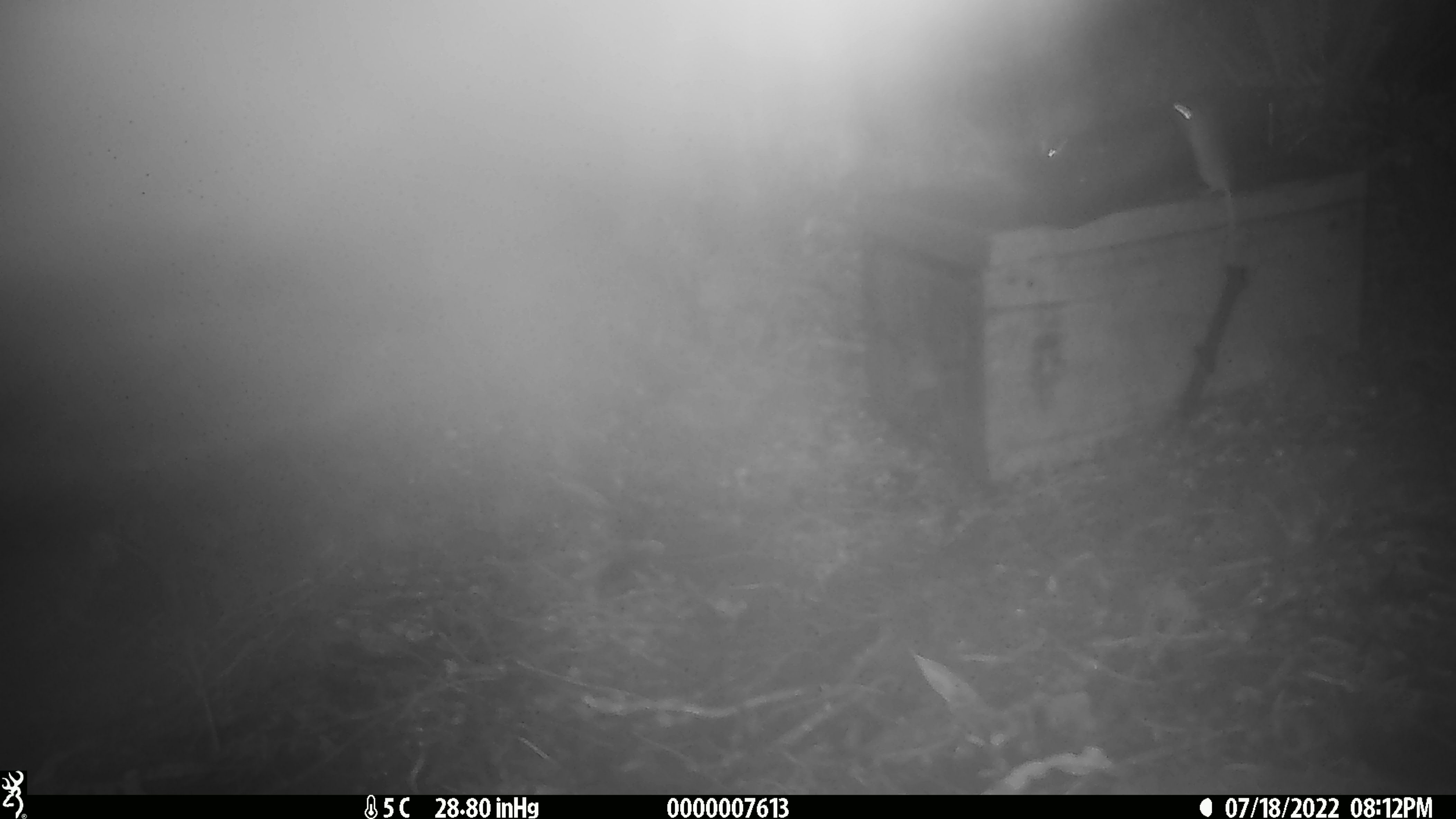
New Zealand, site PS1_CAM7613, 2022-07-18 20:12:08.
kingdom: Animalia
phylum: Chordata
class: Mammalia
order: Rodentia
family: Muridae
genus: Mus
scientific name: Mus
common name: mouse